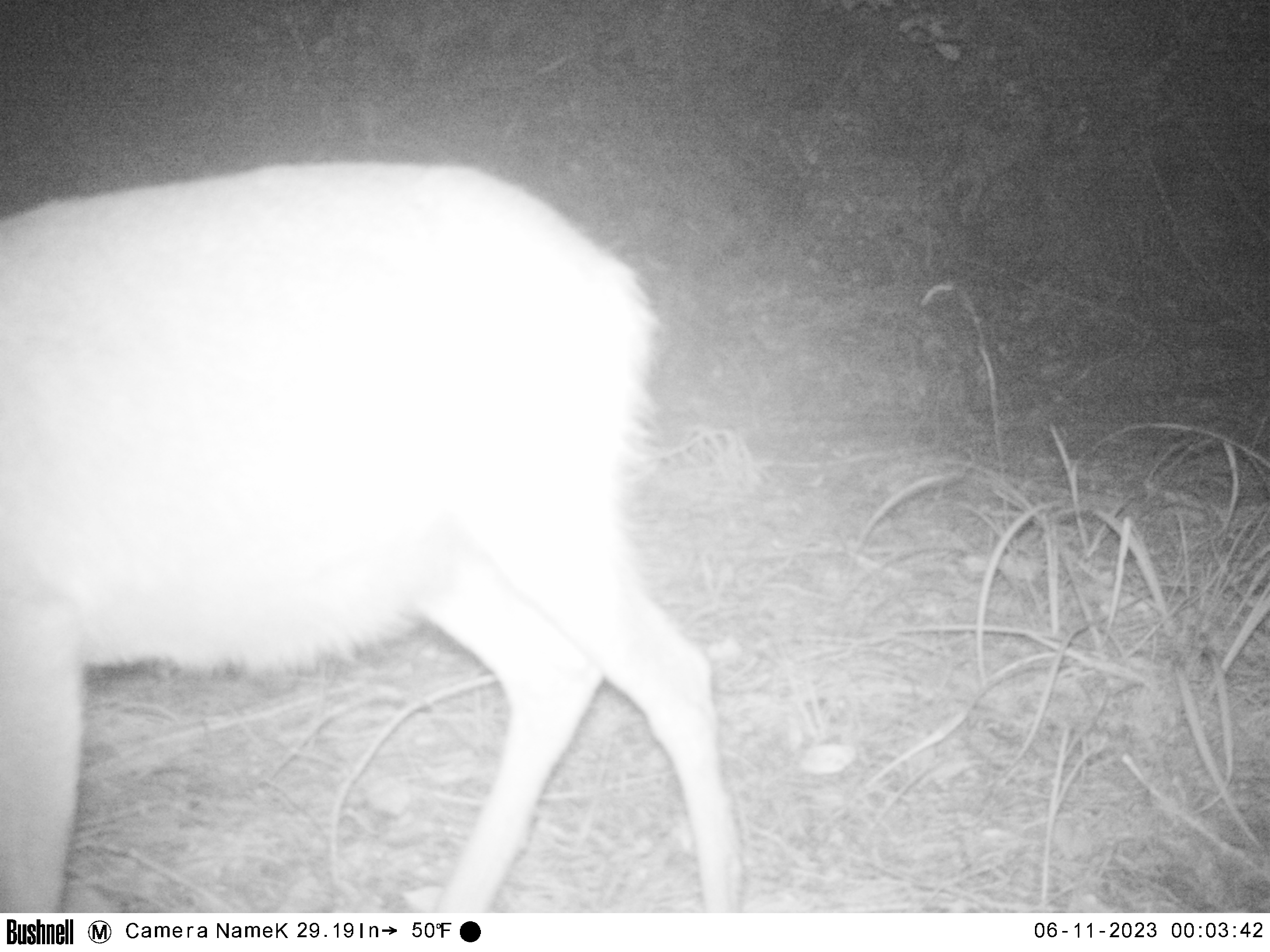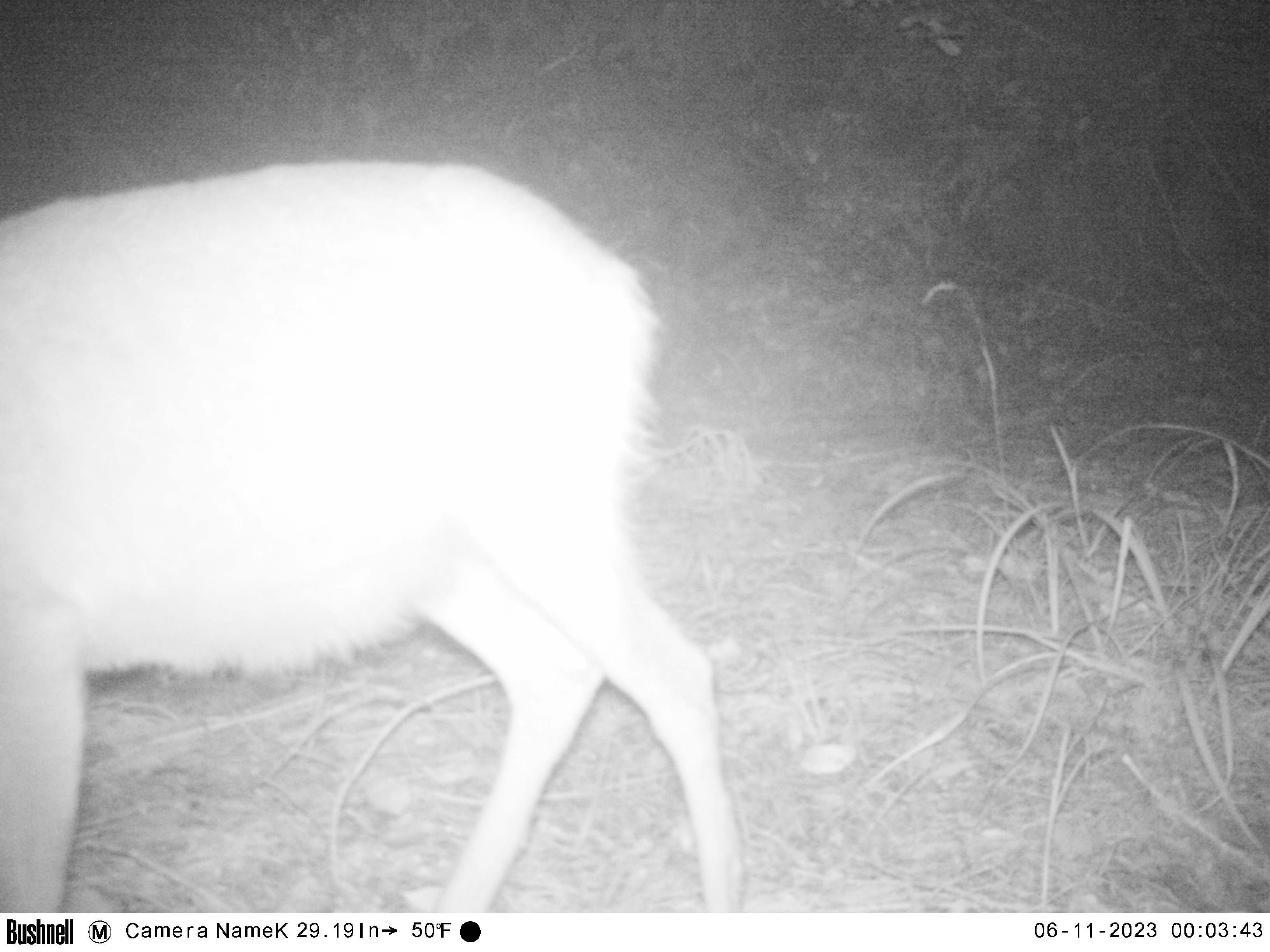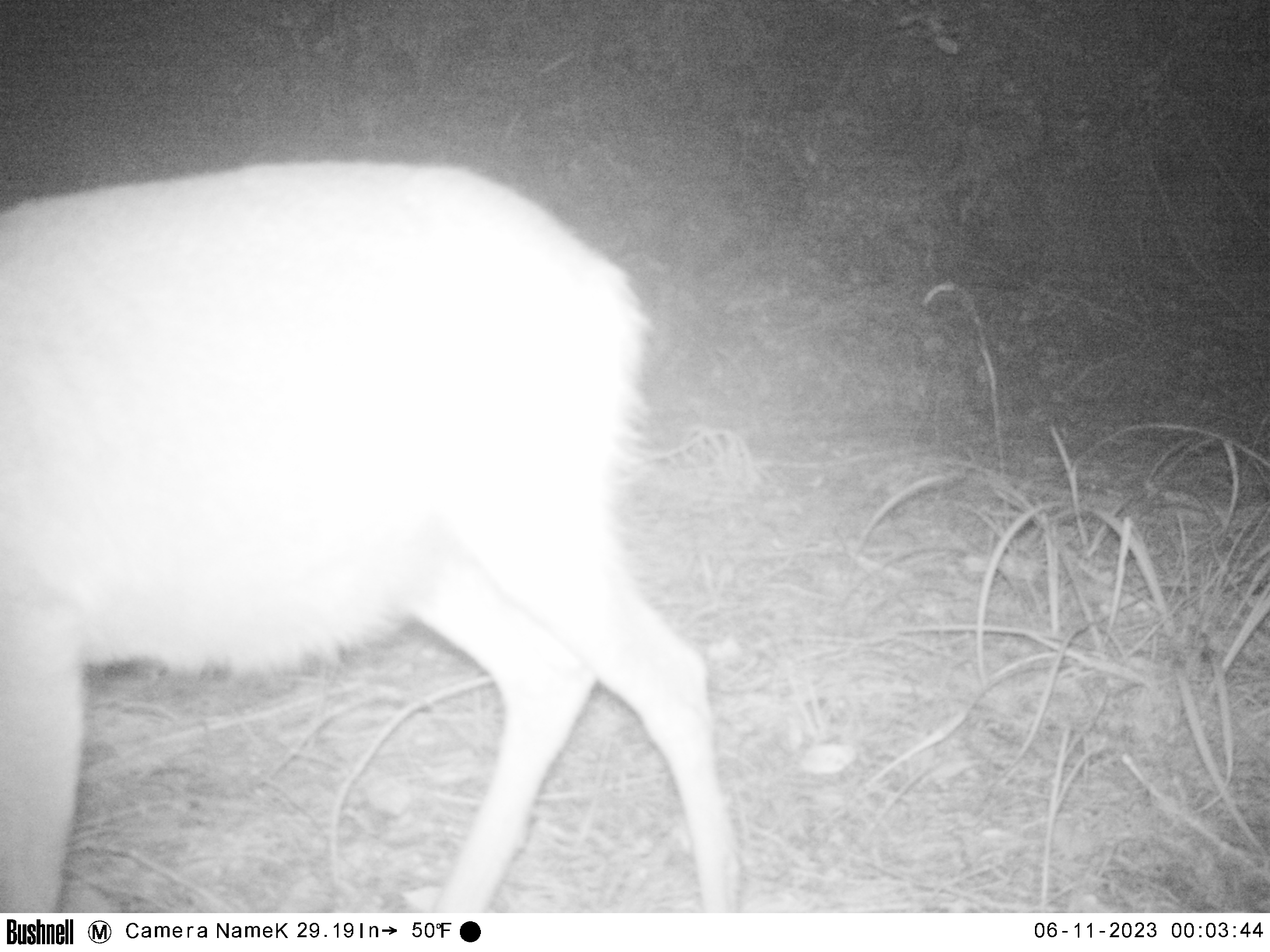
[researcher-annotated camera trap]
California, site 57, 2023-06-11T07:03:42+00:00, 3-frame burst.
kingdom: Animalia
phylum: Chordata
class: Mammalia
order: Artiodactyla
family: Cervidae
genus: Odocoileus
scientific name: Odocoileus hemionus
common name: mule deer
Mule deer (Odocoileus hemionus).